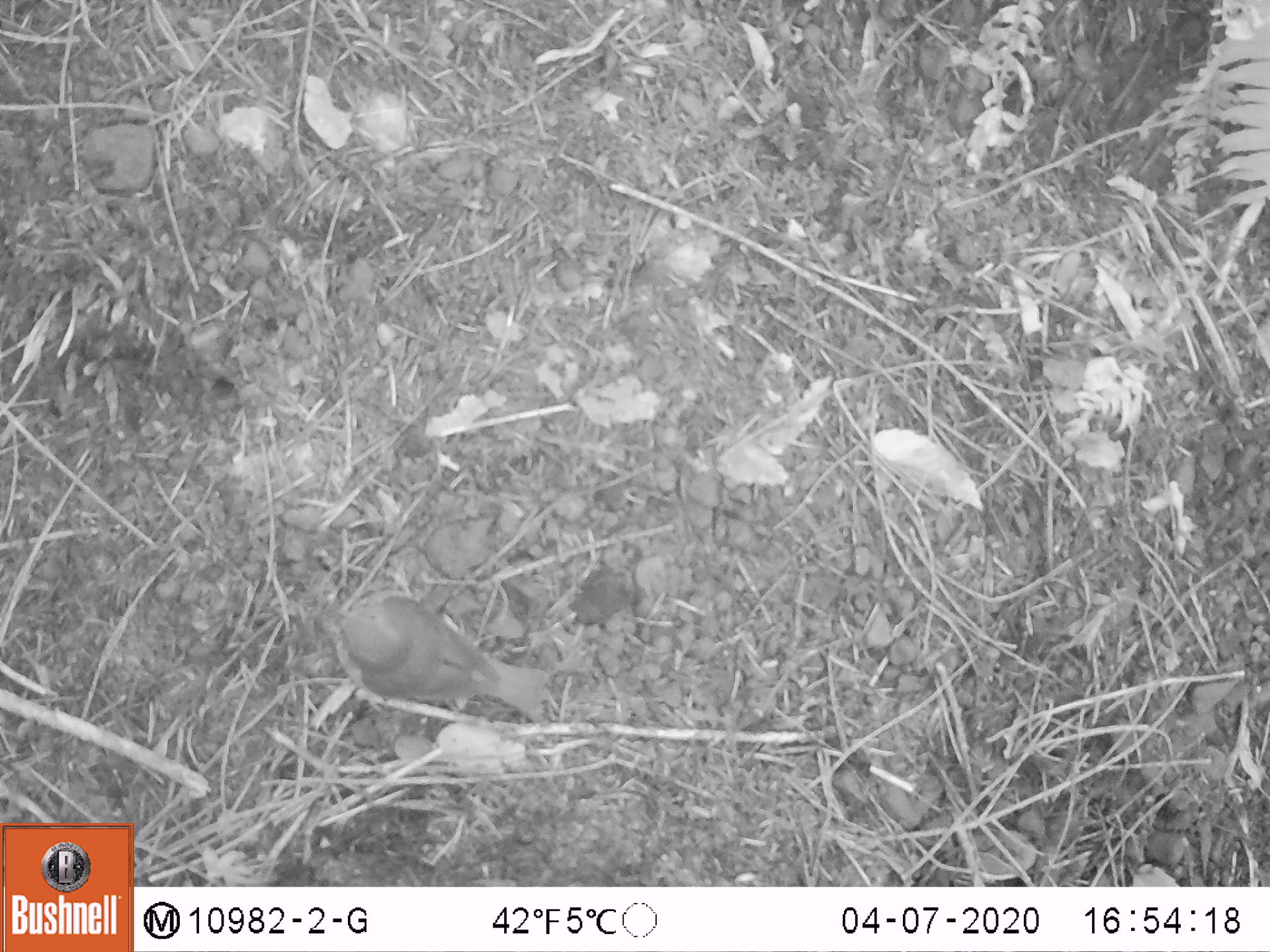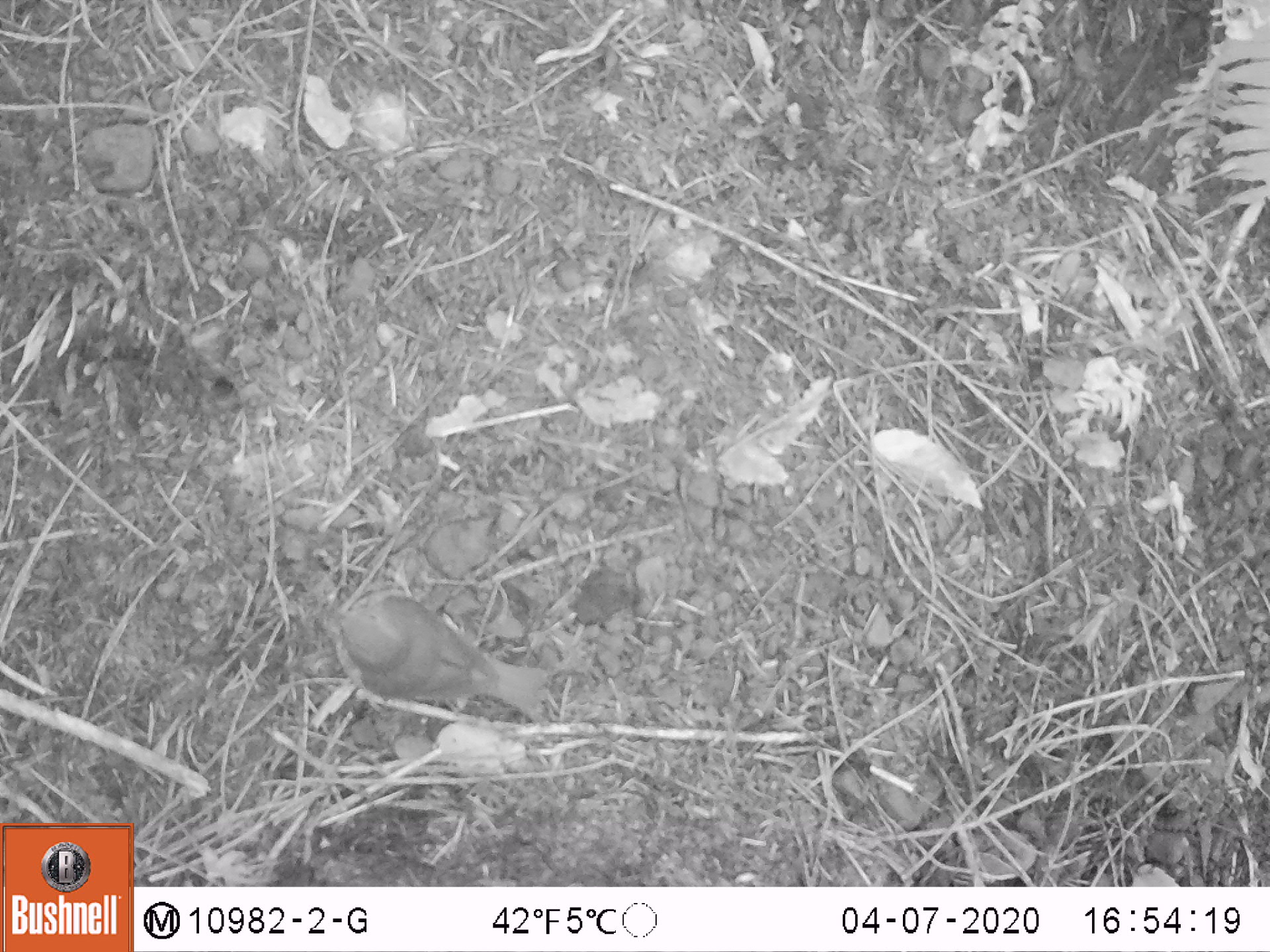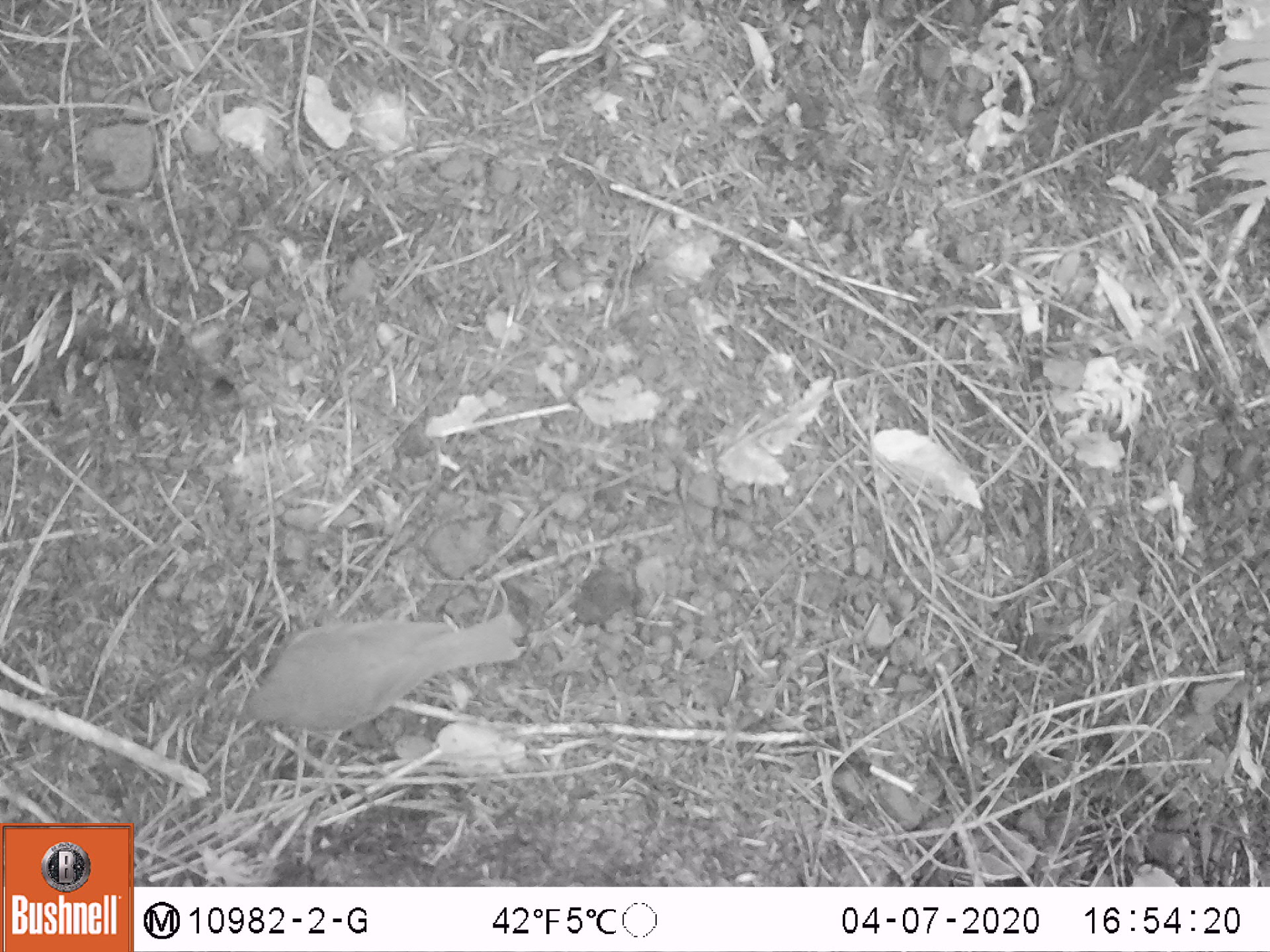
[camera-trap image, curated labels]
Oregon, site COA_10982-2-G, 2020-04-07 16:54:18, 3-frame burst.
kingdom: Animalia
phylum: Chordata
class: Aves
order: Passeriformes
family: Turdidae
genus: Catharus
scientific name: Catharus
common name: brown thrushes and nightingale-thrushes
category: catharus species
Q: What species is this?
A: Catharus species (brown thrushes and nightingale-thrushes) (Catharus).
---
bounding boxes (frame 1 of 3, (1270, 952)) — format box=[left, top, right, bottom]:
catharus species: box=[315, 587, 563, 729]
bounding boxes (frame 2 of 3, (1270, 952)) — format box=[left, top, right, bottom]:
catharus species: box=[320, 584, 559, 730]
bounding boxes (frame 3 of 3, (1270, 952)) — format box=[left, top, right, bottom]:
catharus species: box=[233, 586, 540, 739]